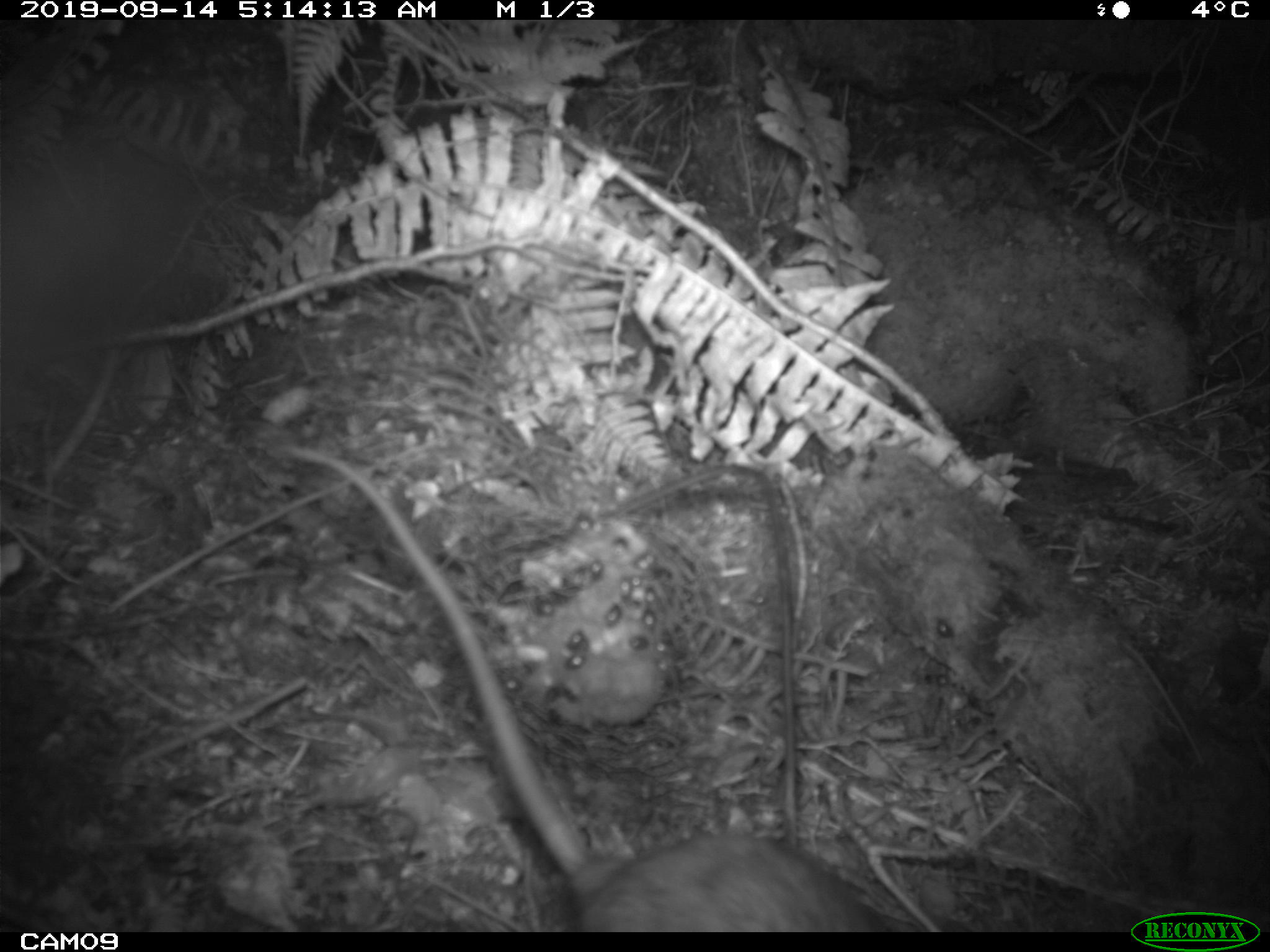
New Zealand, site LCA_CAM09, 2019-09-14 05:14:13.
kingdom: Animalia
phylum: Chordata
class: Mammalia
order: Rodentia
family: Muridae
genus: Rattus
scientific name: Rattus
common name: rat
Rat (Rattus).